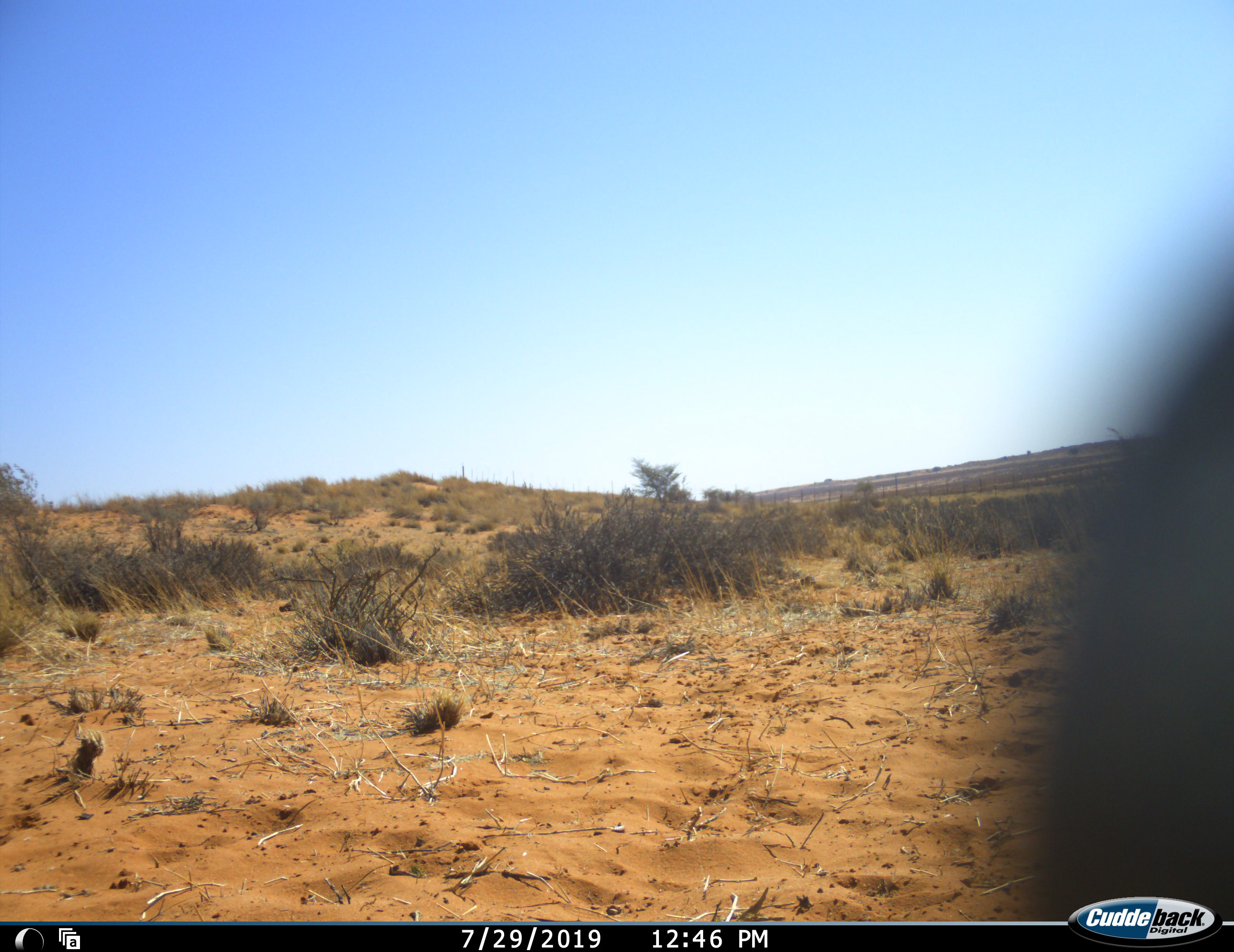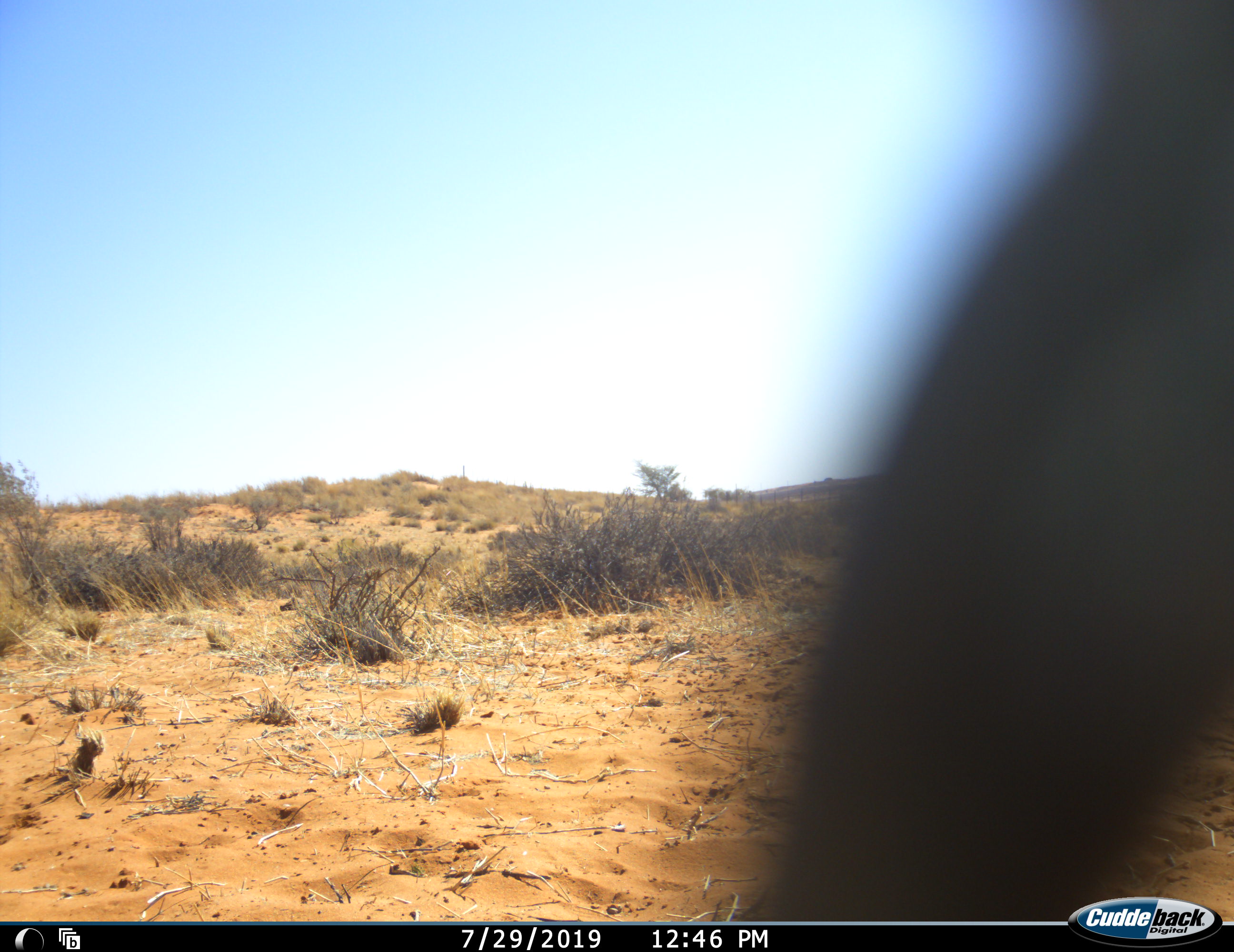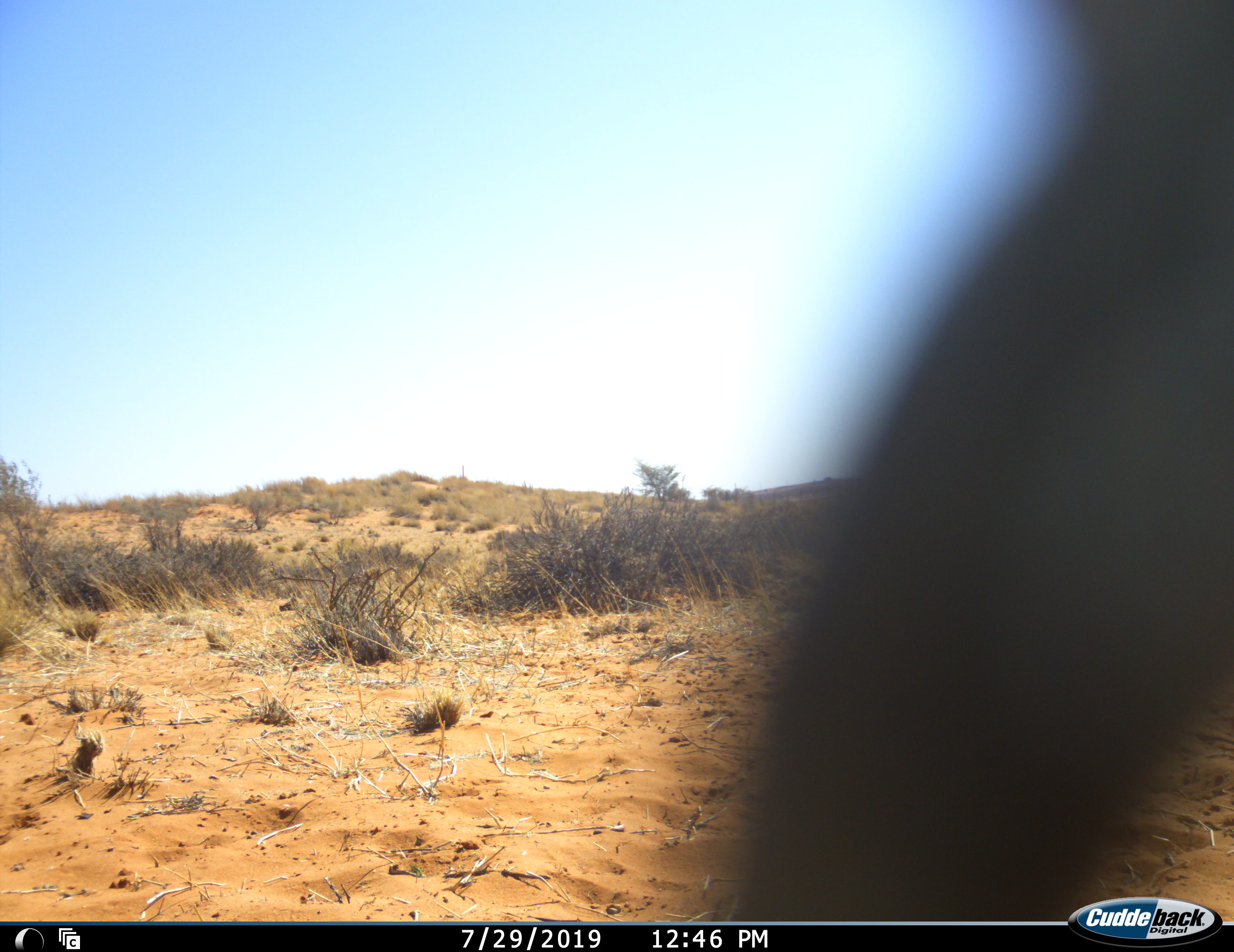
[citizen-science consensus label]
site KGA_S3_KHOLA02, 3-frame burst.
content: unidentified animal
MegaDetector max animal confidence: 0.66